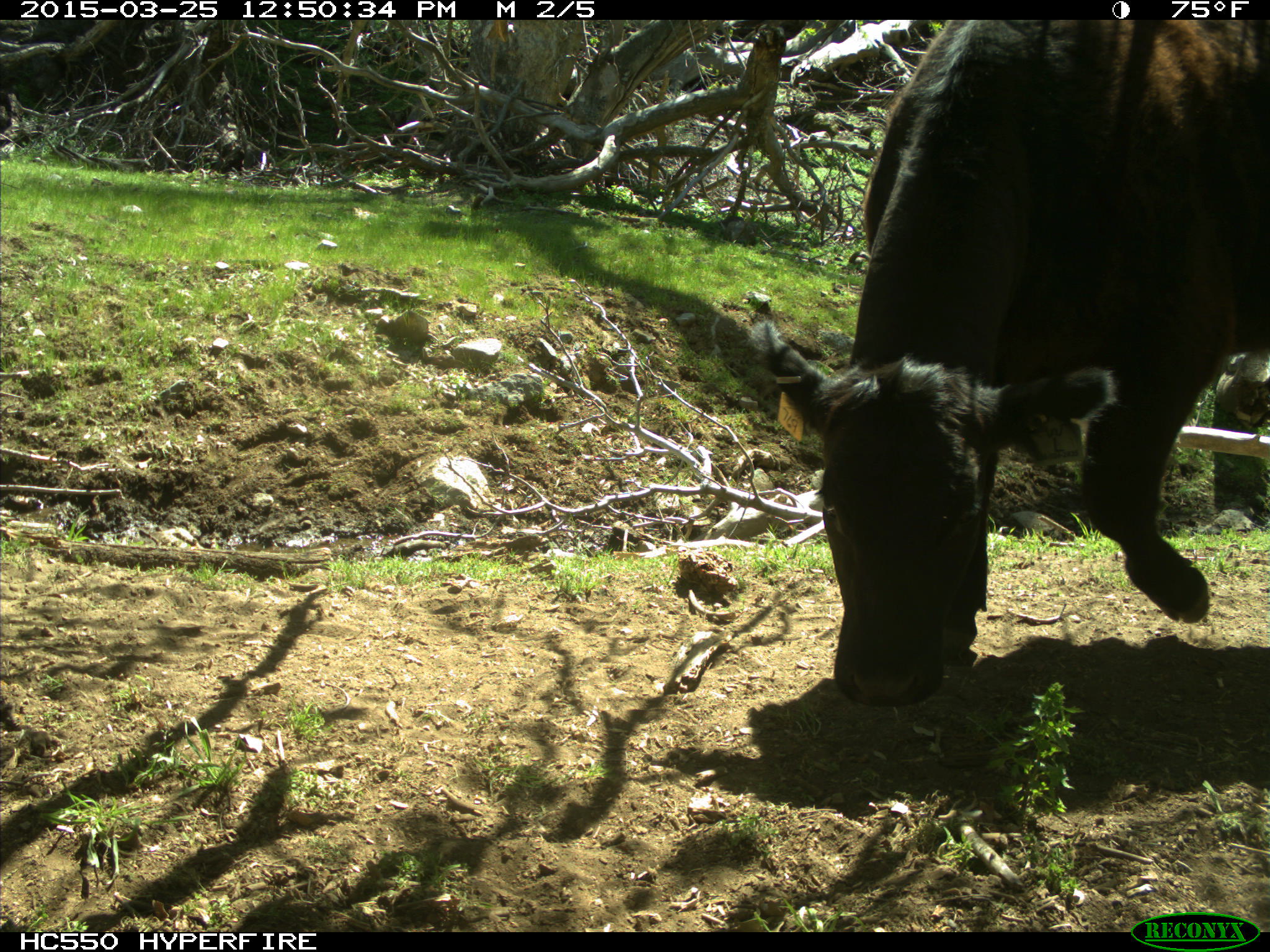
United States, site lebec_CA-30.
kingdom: Animalia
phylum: Chordata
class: Mammalia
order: Artiodactyla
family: Bovidae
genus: Bos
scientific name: Bos taurus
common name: domestic cow